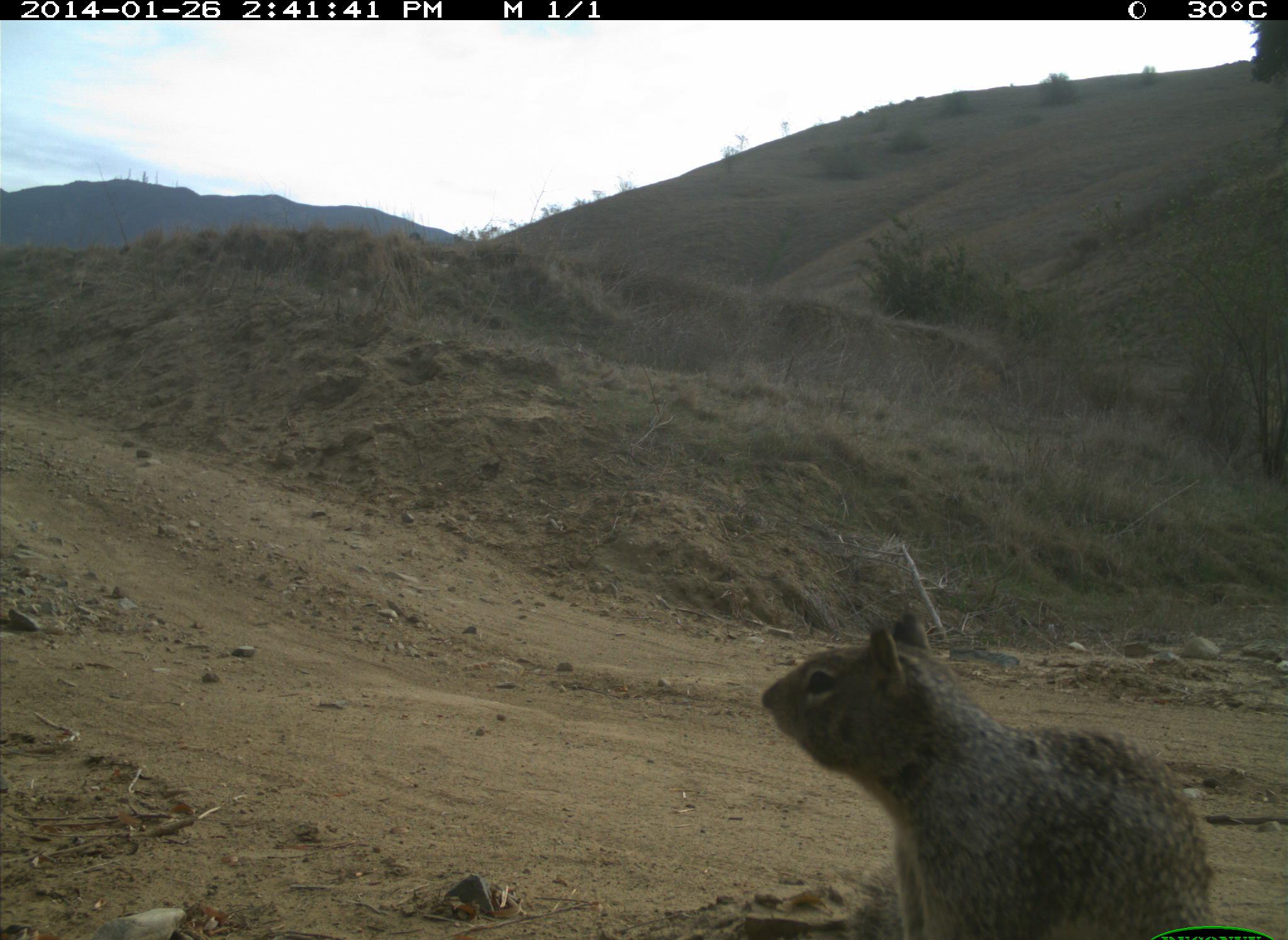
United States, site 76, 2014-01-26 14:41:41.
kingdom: Animalia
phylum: Chordata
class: Mammalia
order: Rodentia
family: Sciuridae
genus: Sciurus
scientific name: Sciurus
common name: squirrel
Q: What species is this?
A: Squirrel (Sciurus).